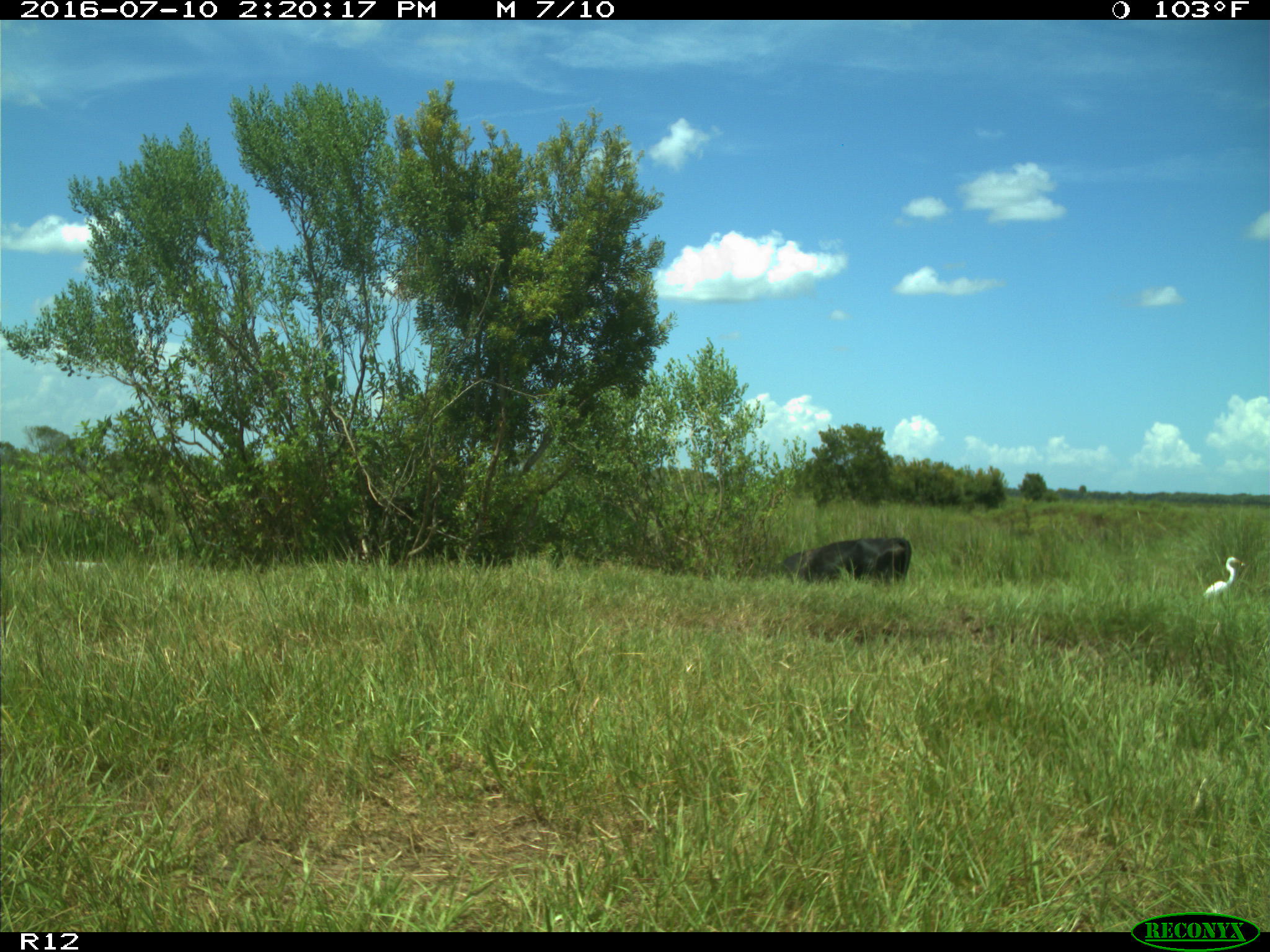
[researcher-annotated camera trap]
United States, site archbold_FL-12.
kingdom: Animalia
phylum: Chordata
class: Mammalia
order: Artiodactyla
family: Bovidae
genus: Bos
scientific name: Bos taurus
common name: domestic cow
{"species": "Bos taurus (domestic cow)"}